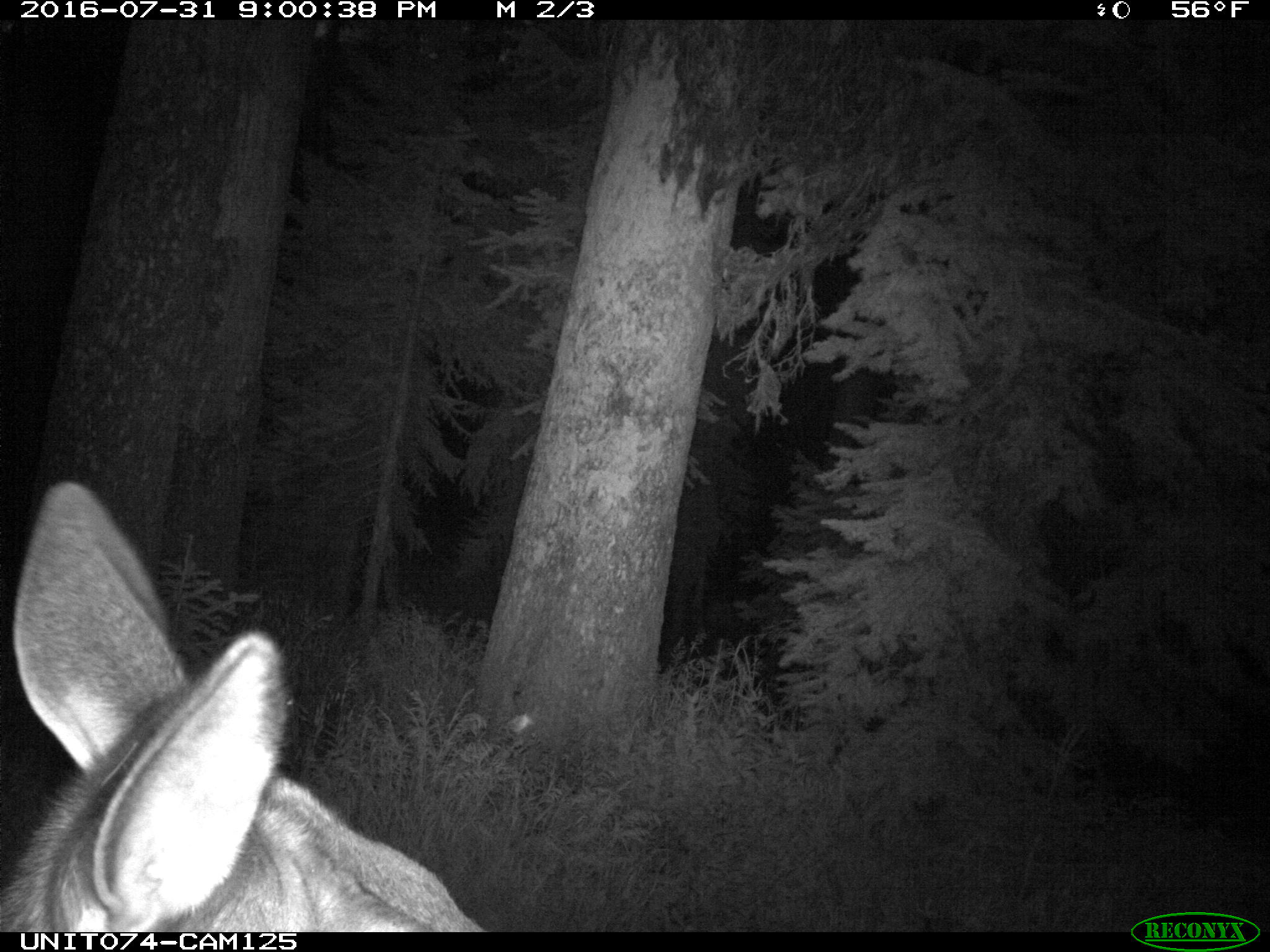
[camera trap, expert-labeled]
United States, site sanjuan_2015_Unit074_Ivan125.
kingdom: Animalia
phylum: Chordata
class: Mammalia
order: Artiodactyla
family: Cervidae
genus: Cervus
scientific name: Cervus elaphus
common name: red deer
Cervus elaphus (red deer).